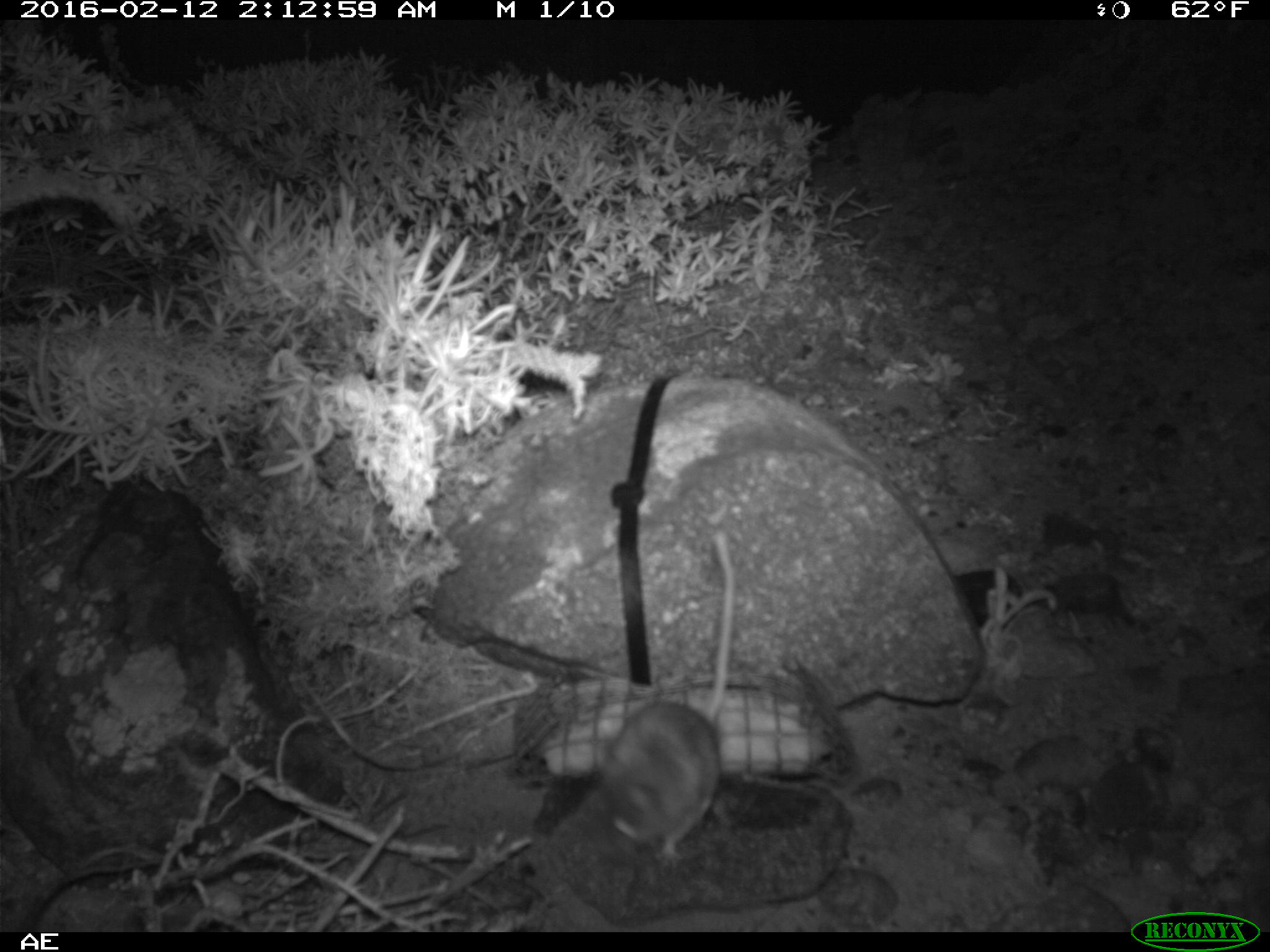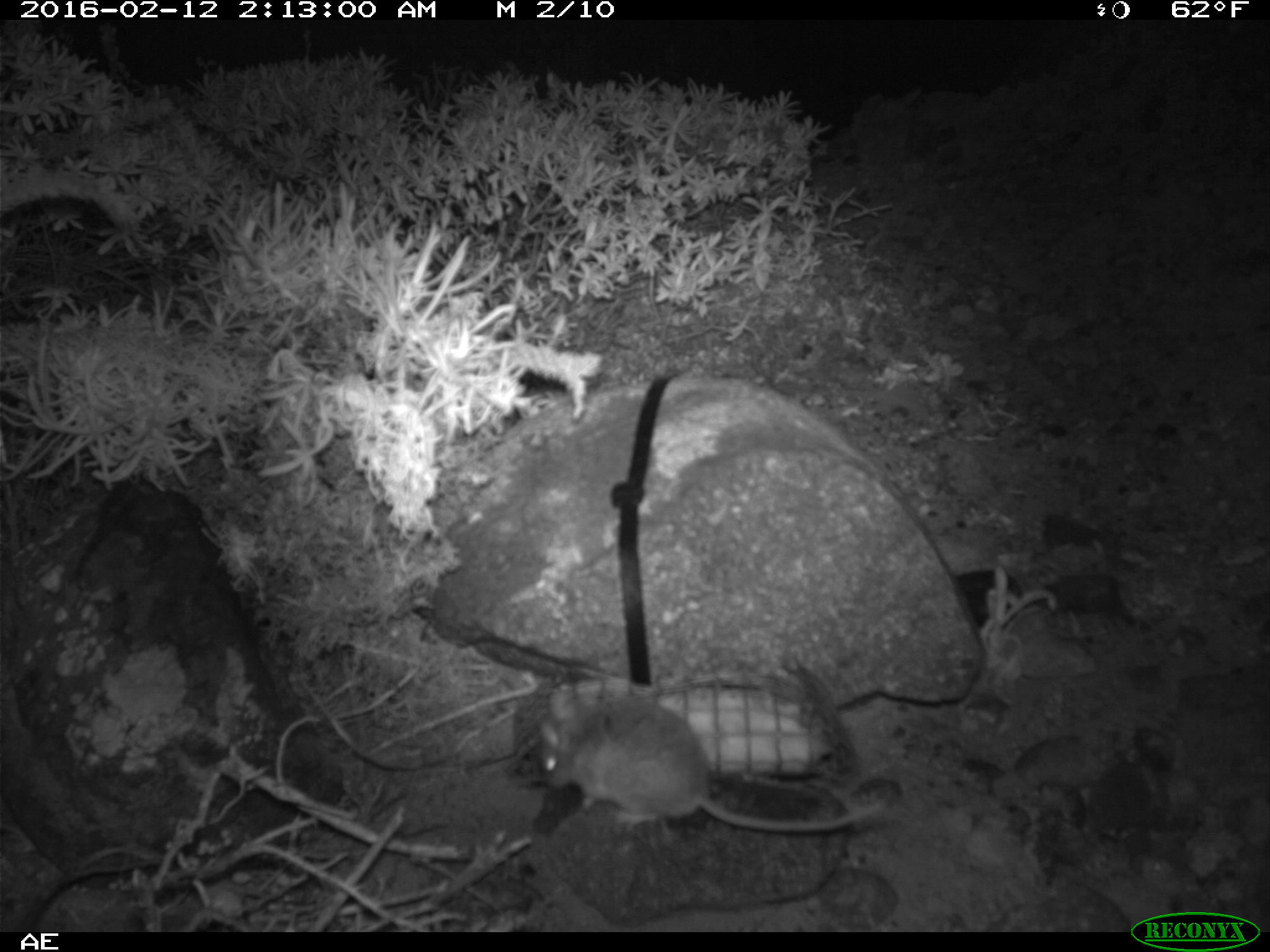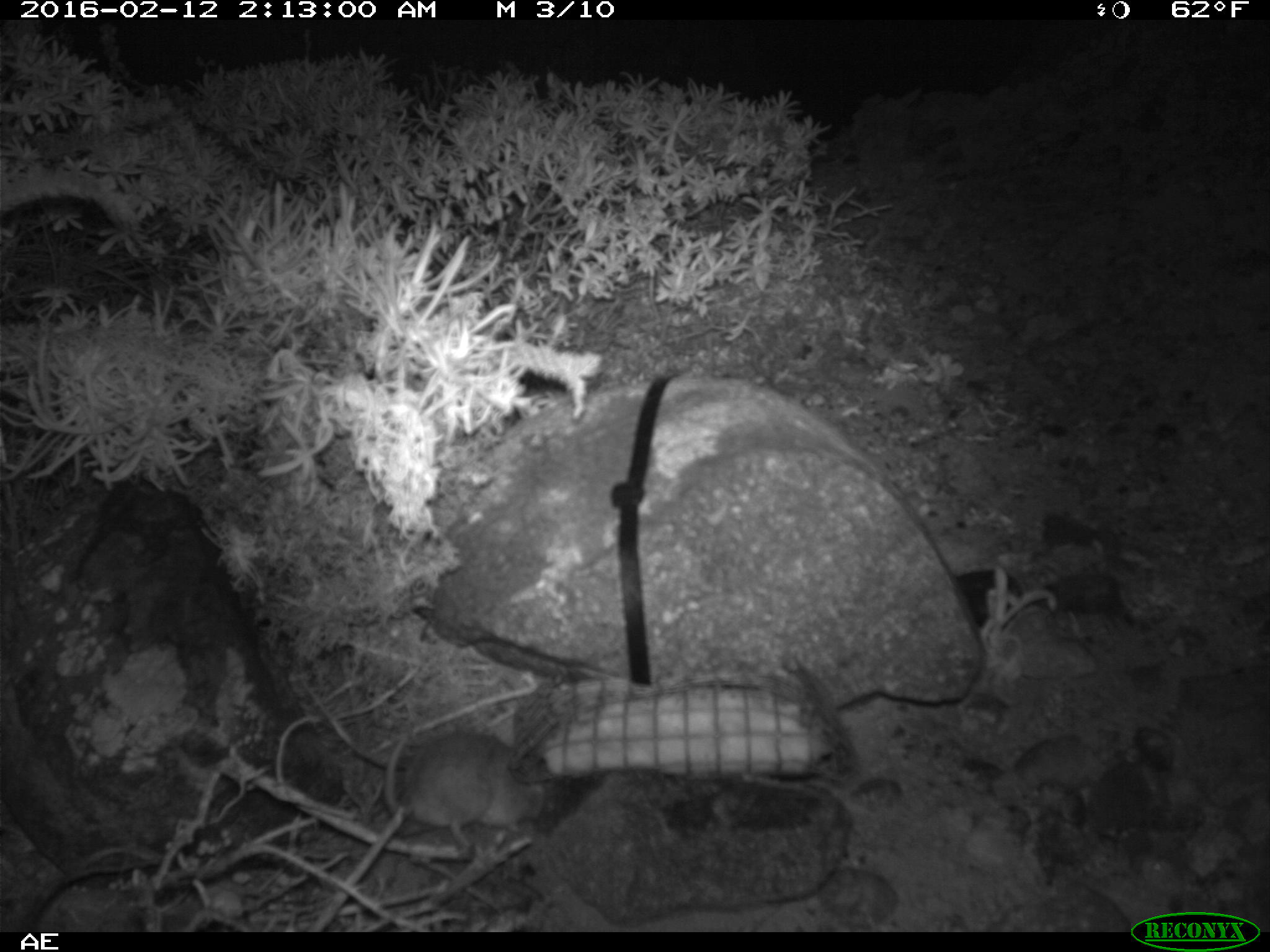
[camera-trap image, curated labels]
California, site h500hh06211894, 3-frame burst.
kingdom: Animalia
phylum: Chordata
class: Mammalia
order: Rodentia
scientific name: Rodentia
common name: rodent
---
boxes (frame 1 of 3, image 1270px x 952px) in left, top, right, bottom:
rodent: 586, 532, 734, 866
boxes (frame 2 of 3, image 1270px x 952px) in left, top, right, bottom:
rodent: 539, 684, 887, 832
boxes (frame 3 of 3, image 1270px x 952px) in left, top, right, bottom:
rodent: 383, 728, 564, 830